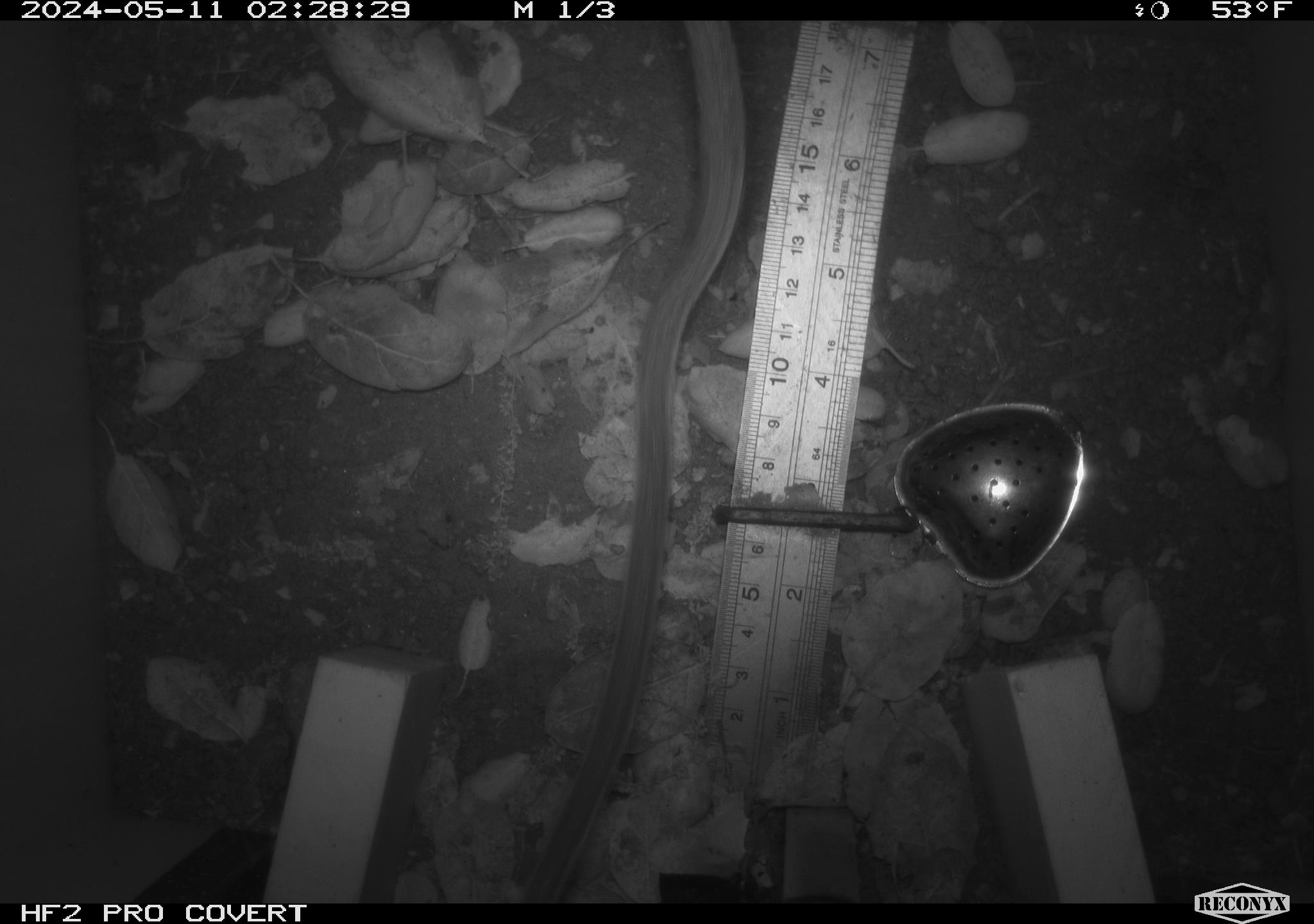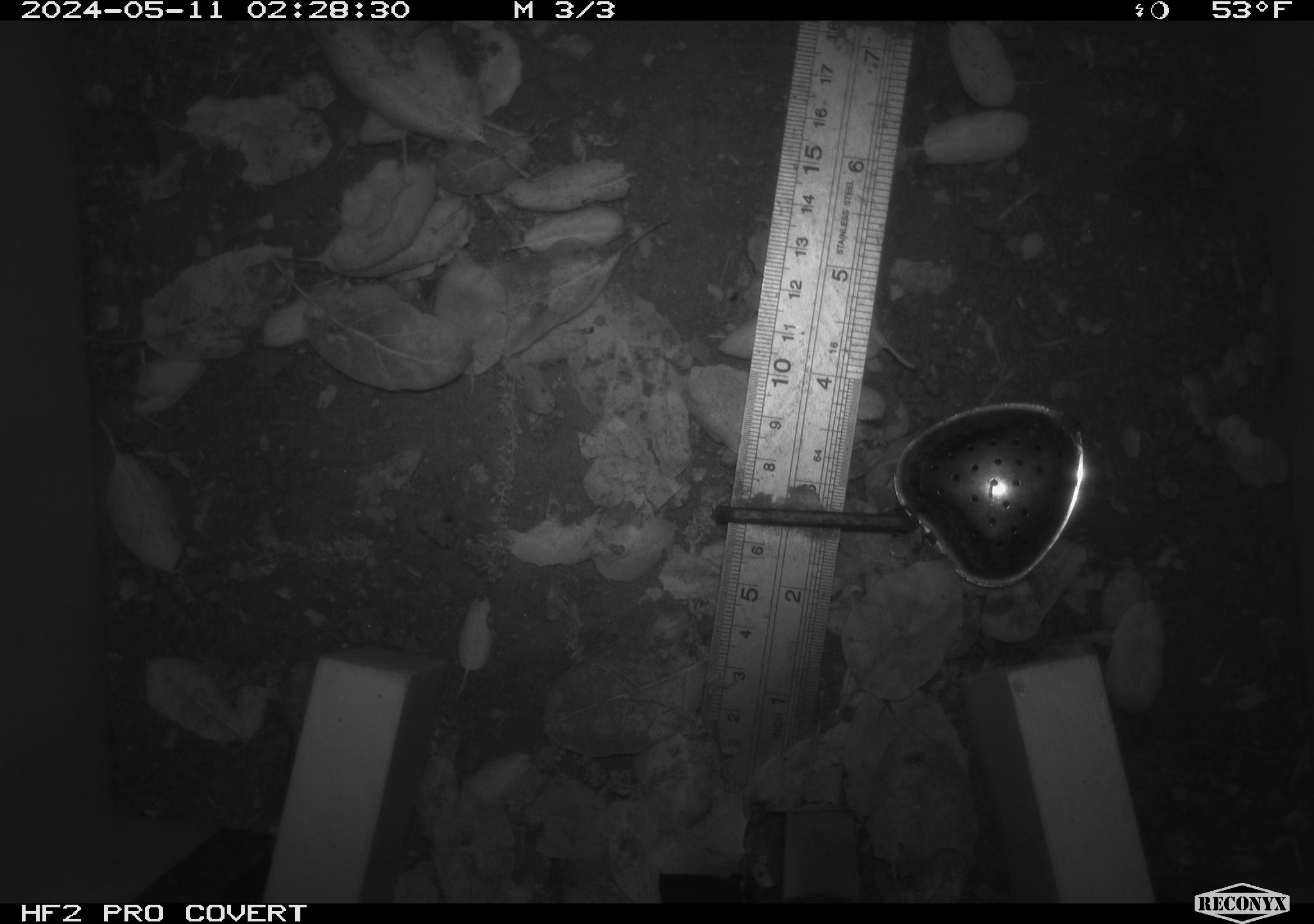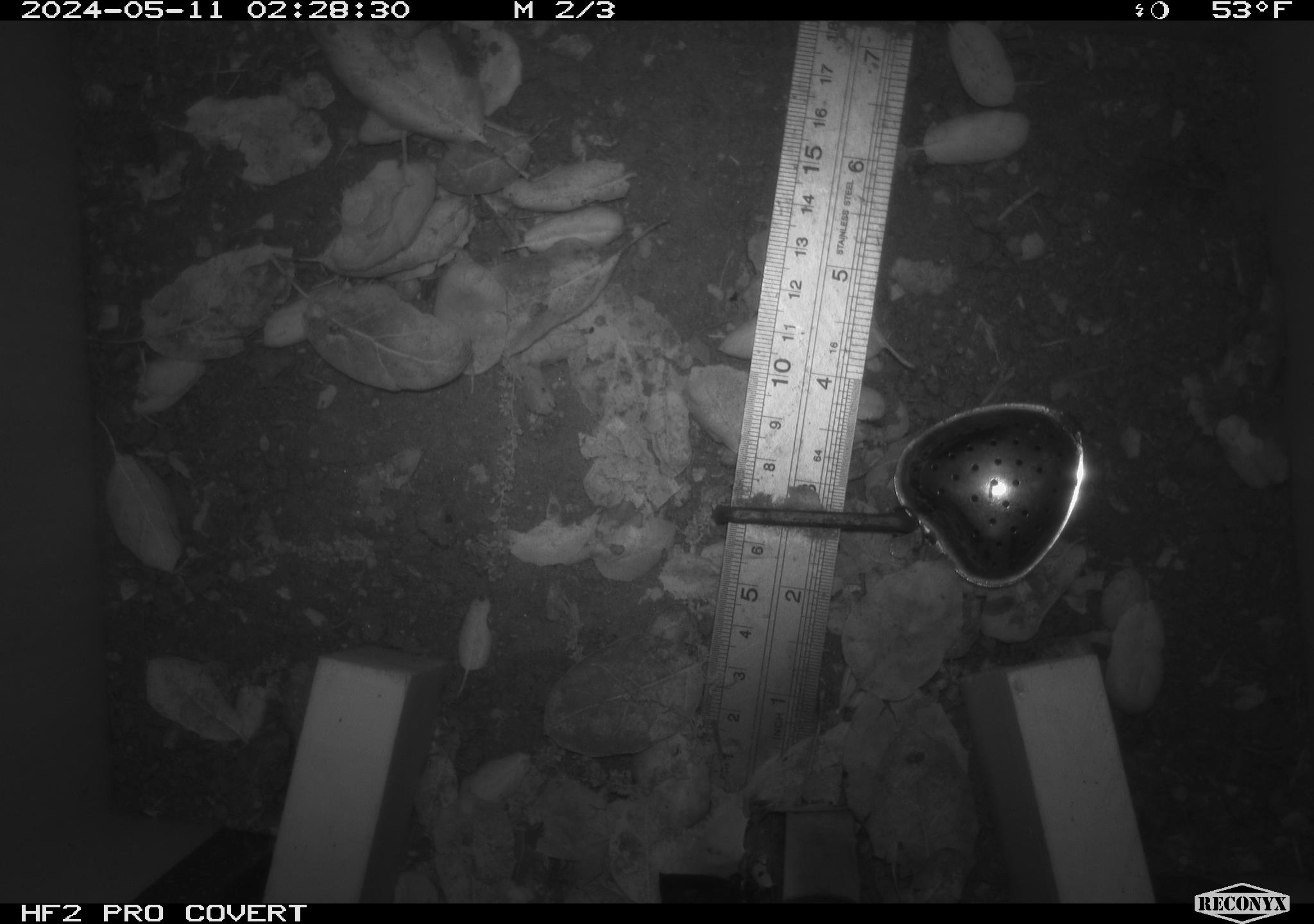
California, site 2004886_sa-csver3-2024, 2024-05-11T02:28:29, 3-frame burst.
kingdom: Animalia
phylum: Chordata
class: Mammalia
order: Rodentia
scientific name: Rodentia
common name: rodent